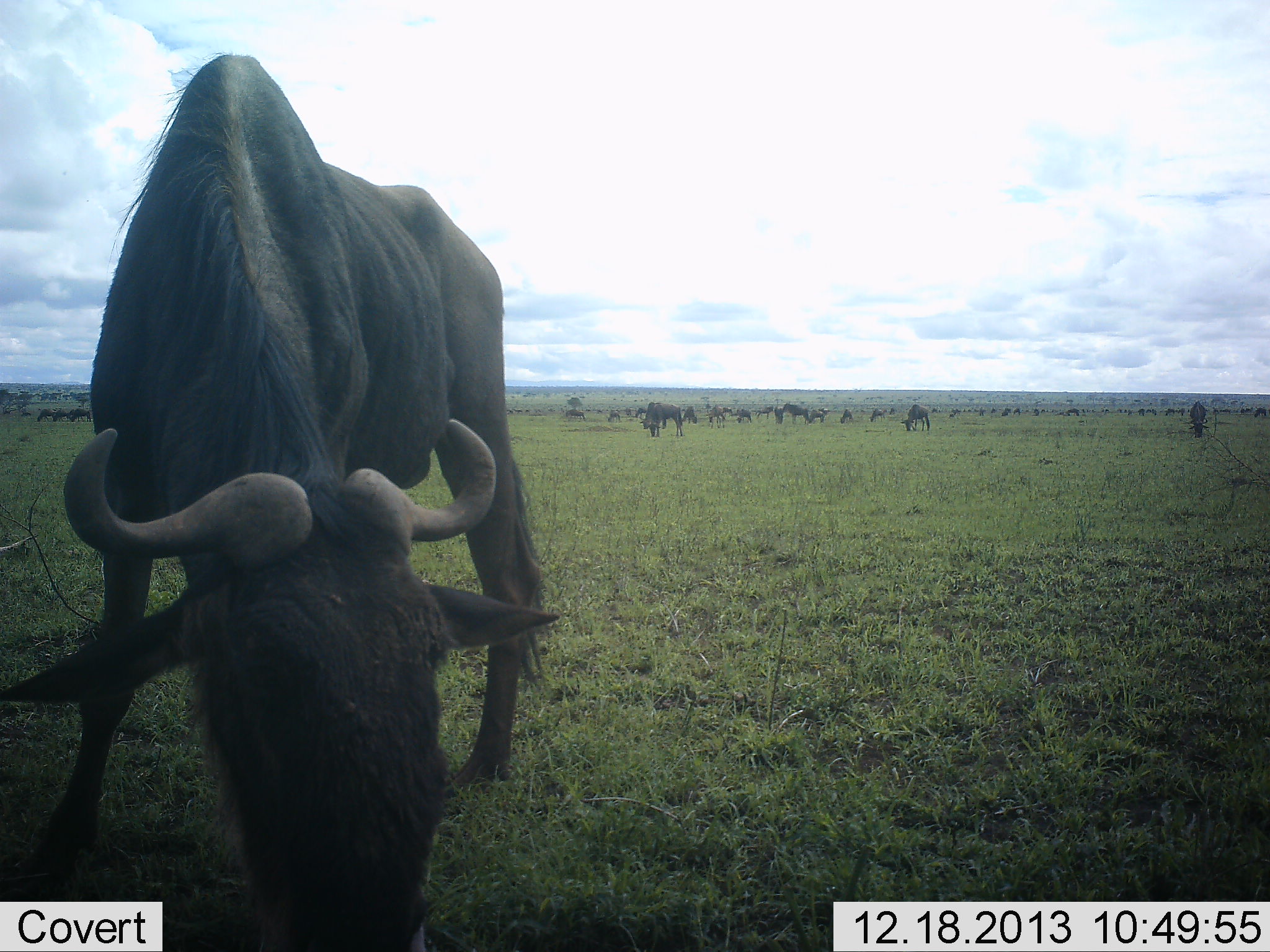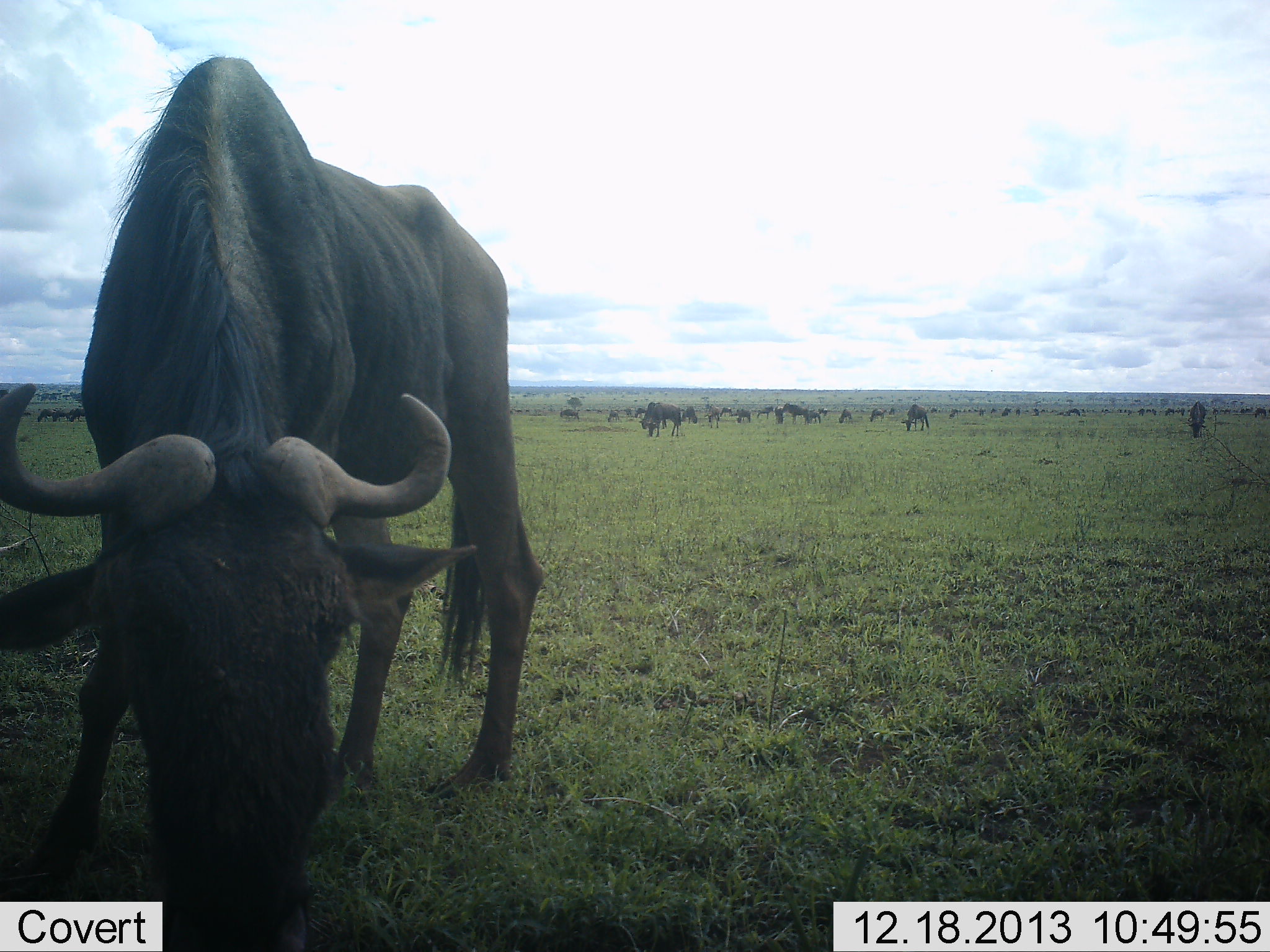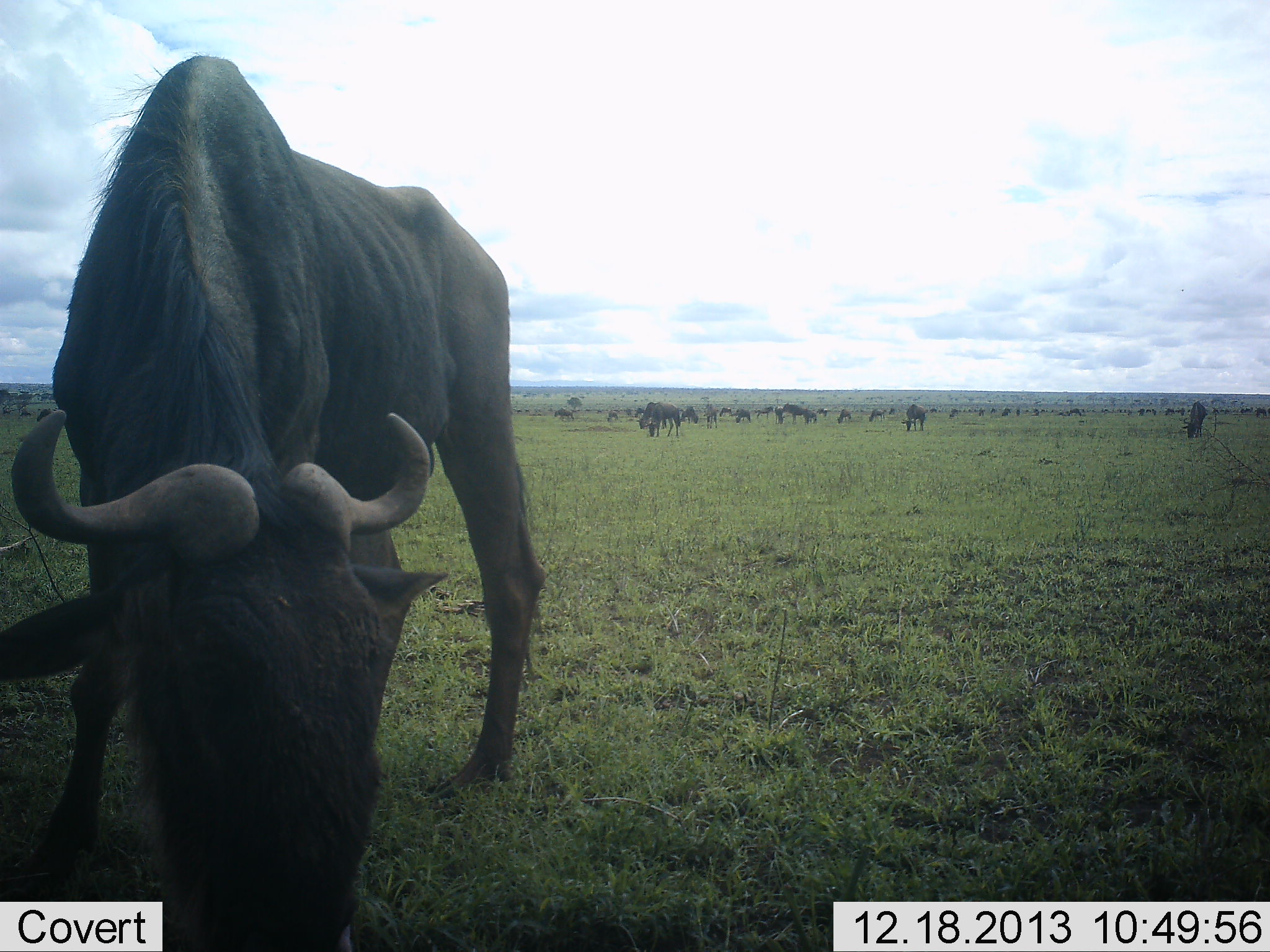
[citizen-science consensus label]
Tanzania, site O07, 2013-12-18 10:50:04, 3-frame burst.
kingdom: Animalia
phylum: Chordata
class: Mammalia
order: Artiodactyla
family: Bovidae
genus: Connochaetes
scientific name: Connochaetes taurinus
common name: blue wildebeest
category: wildebeest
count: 11-50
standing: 30%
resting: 0%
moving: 20%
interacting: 0%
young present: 0%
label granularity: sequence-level